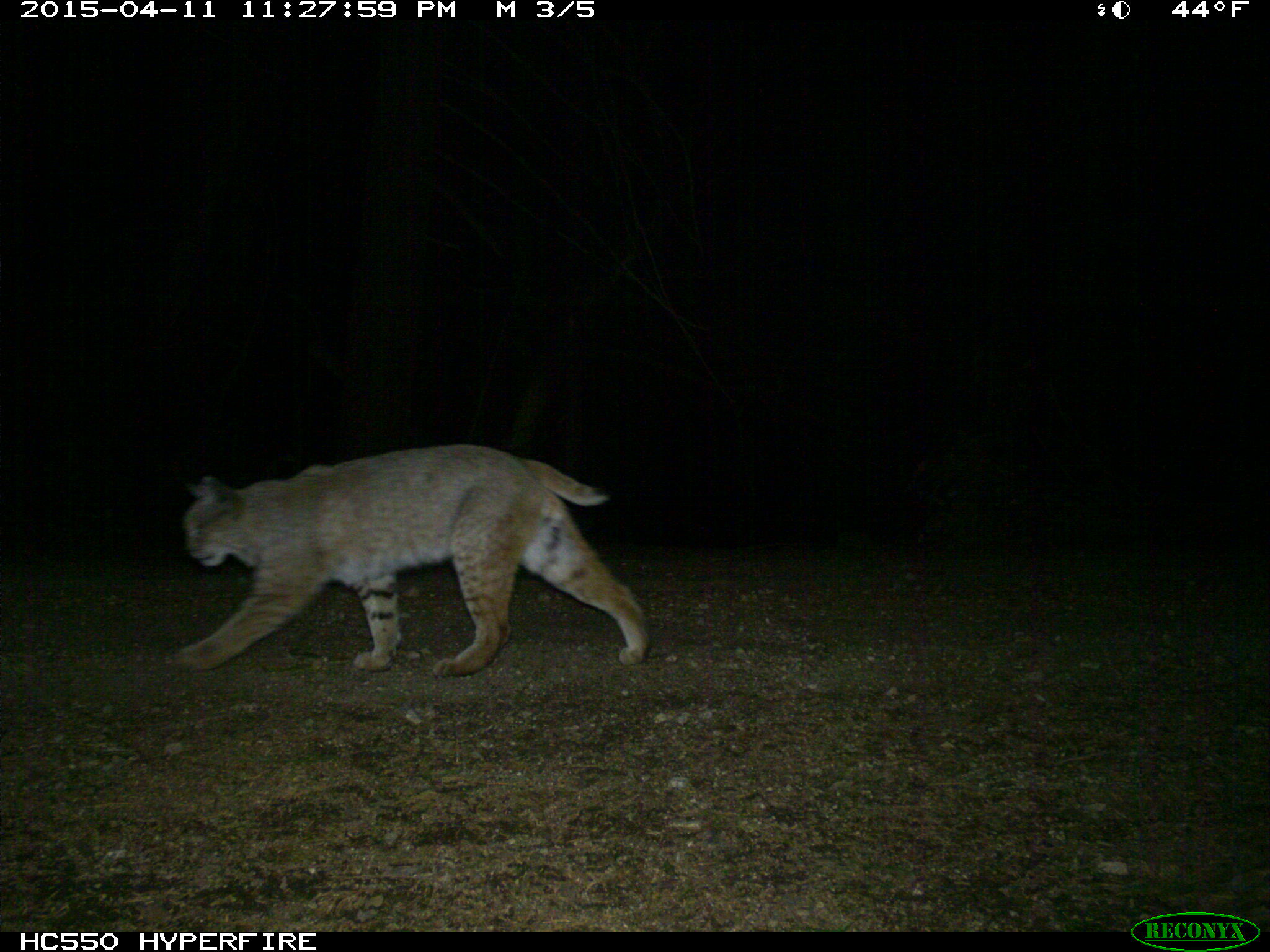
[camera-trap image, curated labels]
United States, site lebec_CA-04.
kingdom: Animalia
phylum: Chordata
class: Mammalia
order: Carnivora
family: Felidae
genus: Lynx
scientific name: Lynx rufus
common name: bobcat